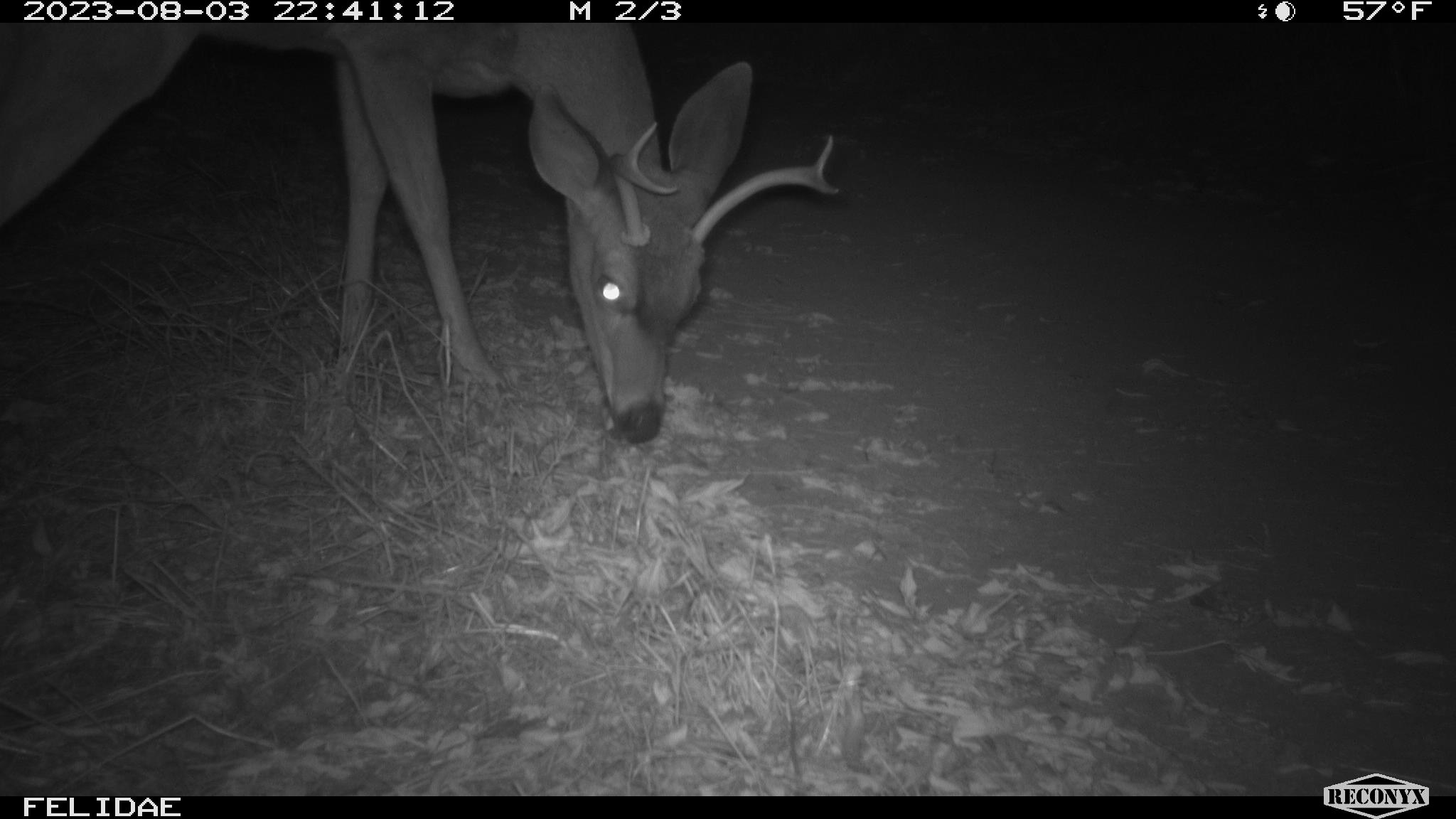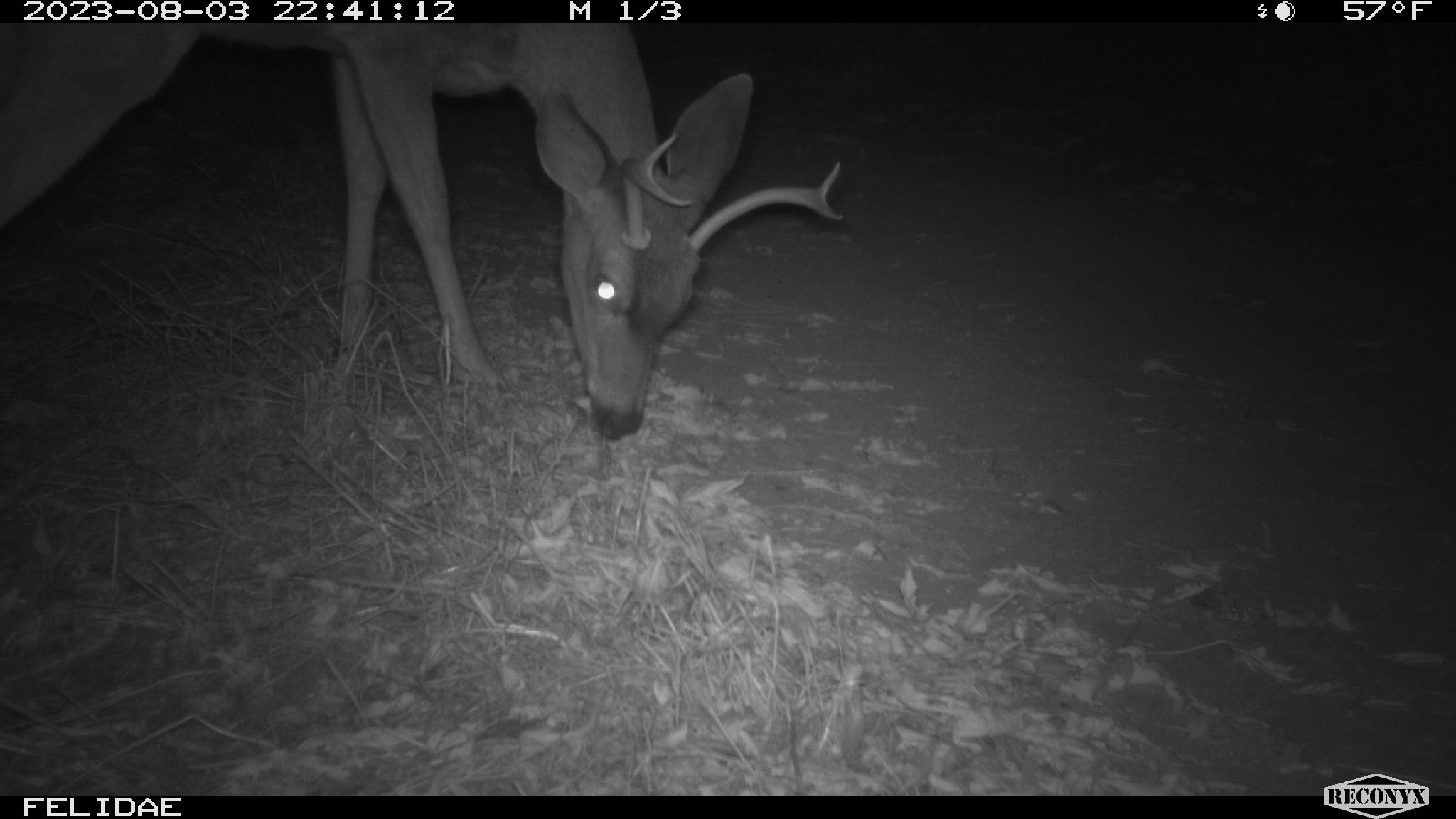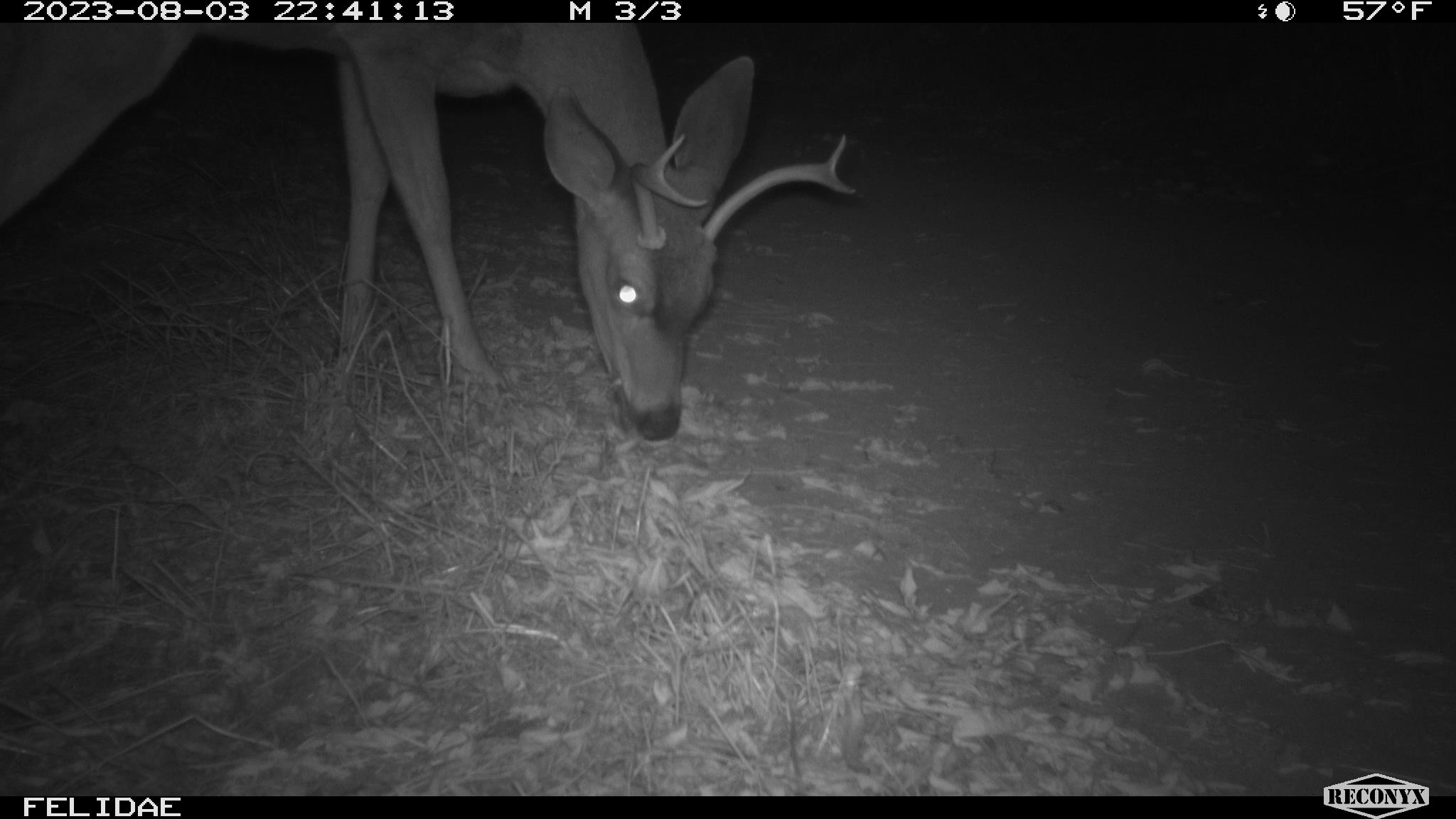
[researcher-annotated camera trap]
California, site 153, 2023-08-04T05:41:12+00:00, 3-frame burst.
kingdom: Animalia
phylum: Chordata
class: Mammalia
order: Artiodactyla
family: Cervidae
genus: Odocoileus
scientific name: Odocoileus hemionus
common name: mule deer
Mule deer (Odocoileus hemionus).